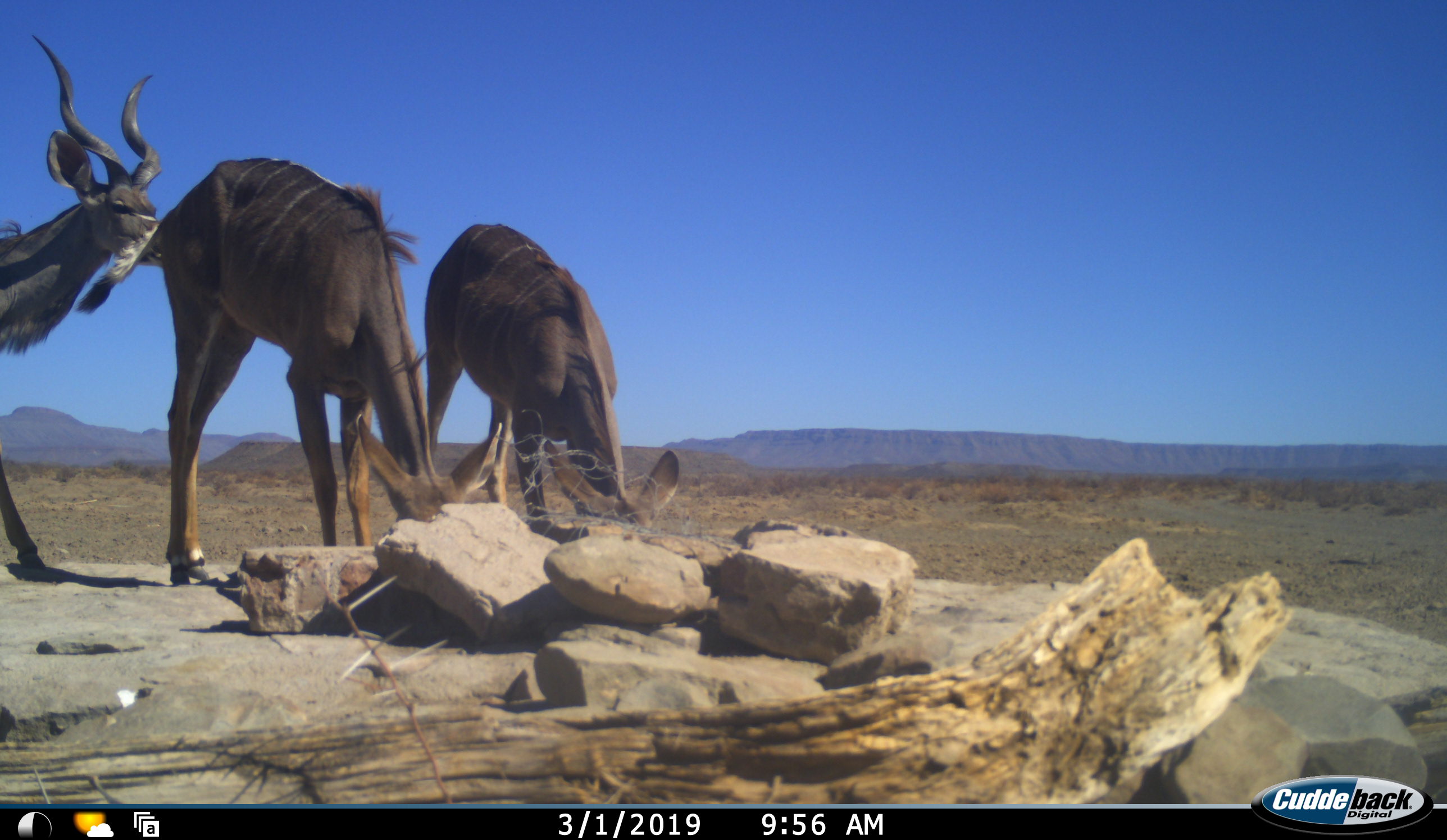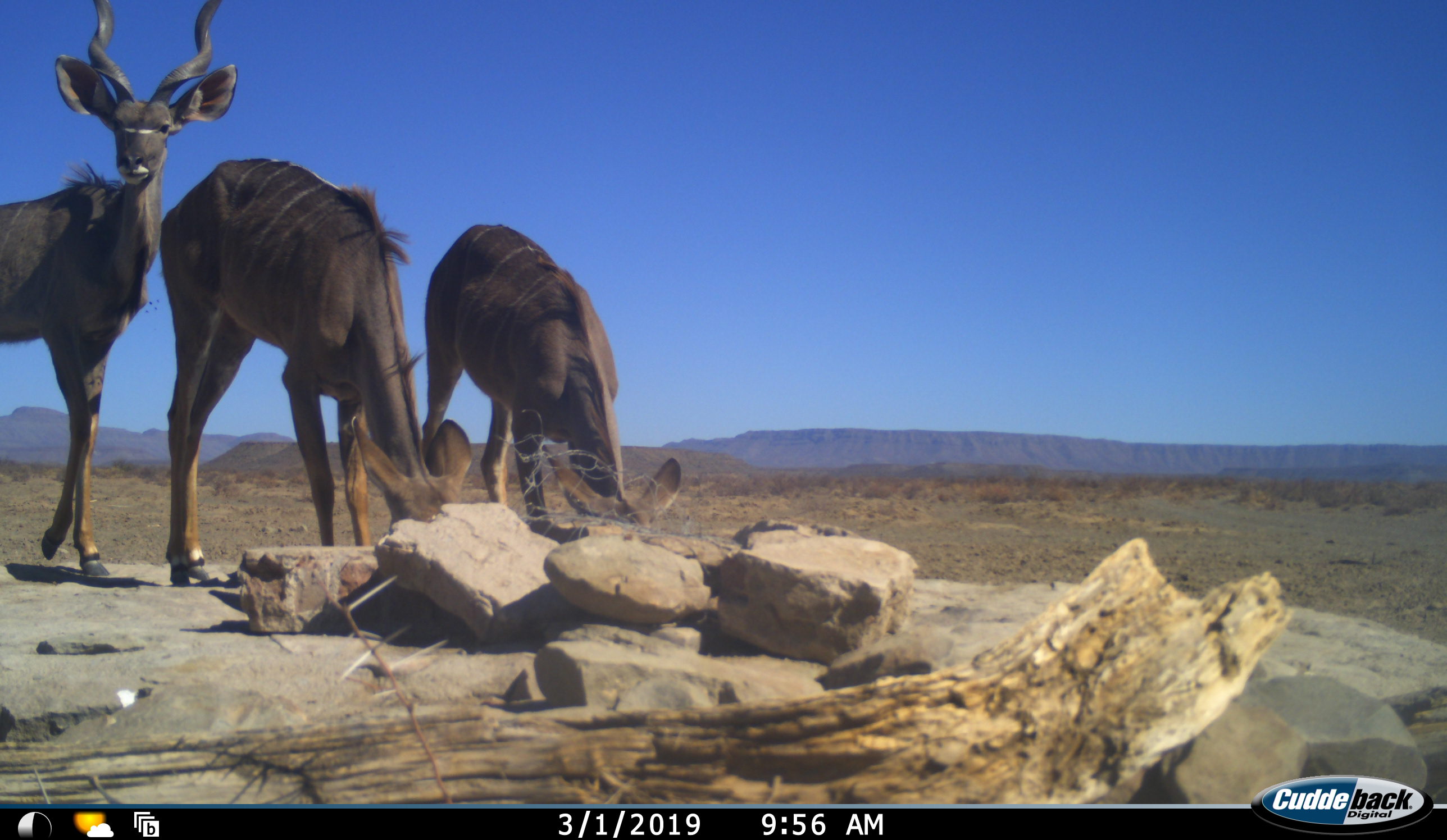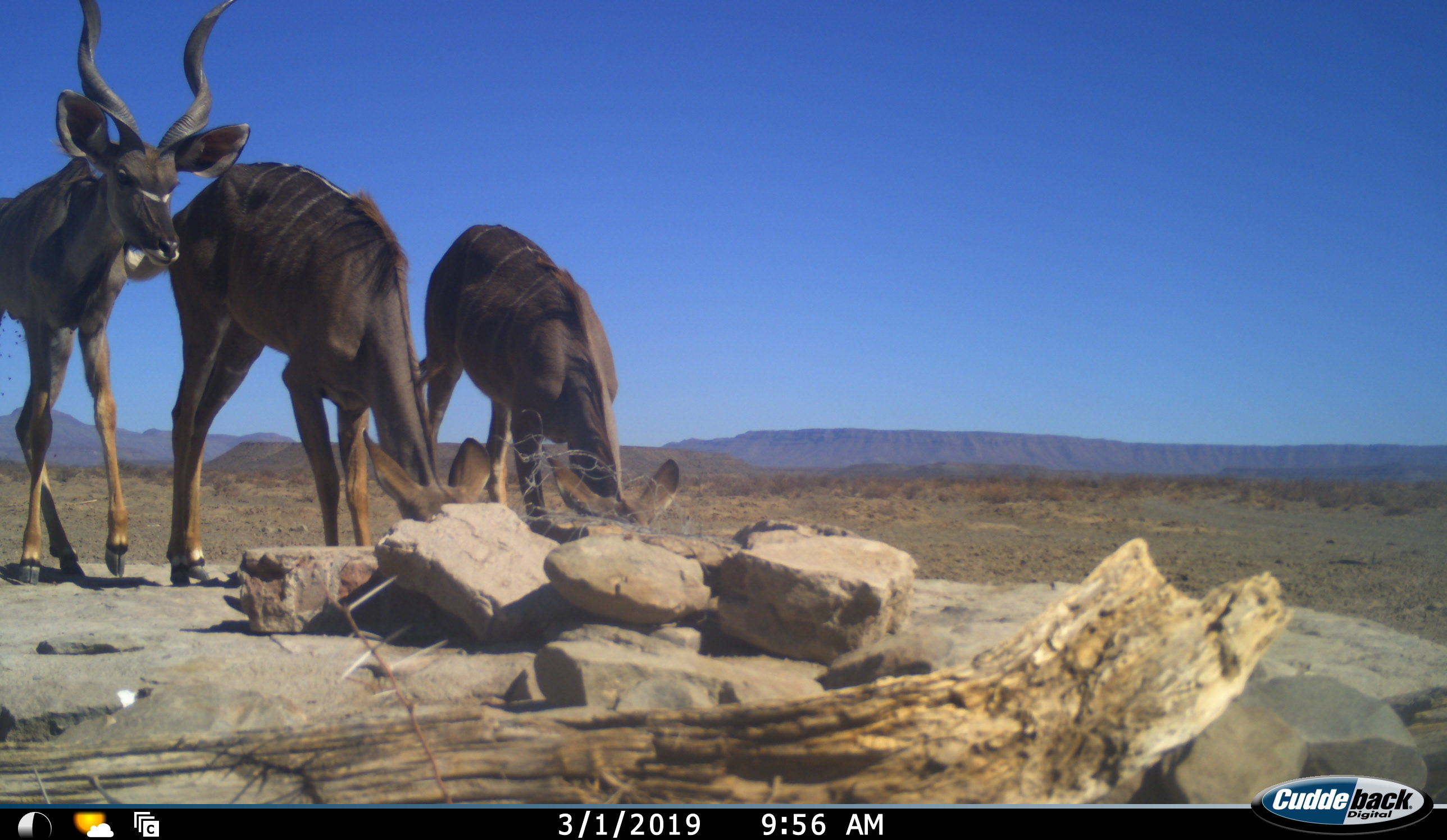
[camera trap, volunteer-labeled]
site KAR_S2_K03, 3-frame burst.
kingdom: Animalia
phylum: Chordata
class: Mammalia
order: Artiodactyla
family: Bovidae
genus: Tragelaphus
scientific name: Tragelaphus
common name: kudu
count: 3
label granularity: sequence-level